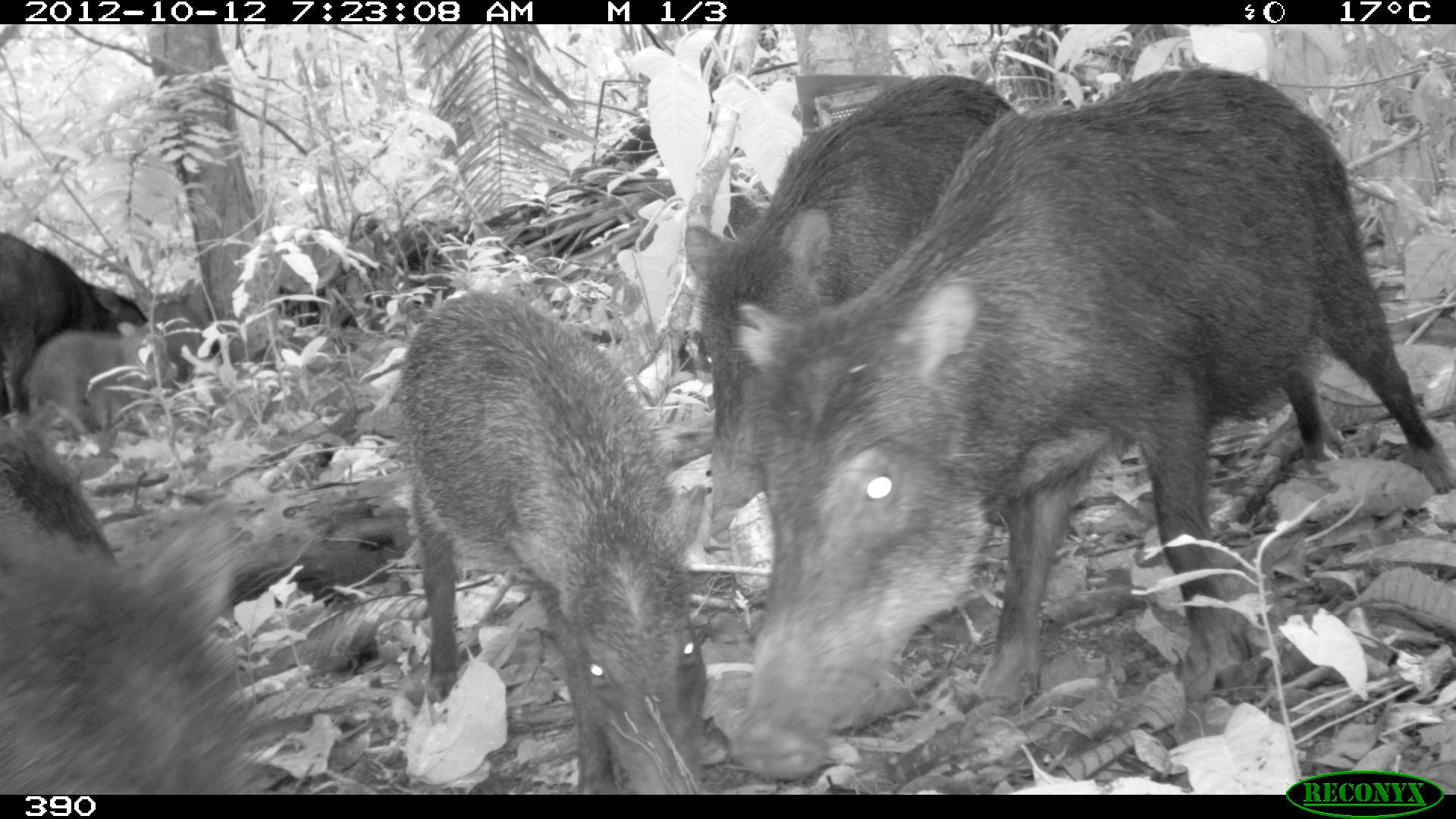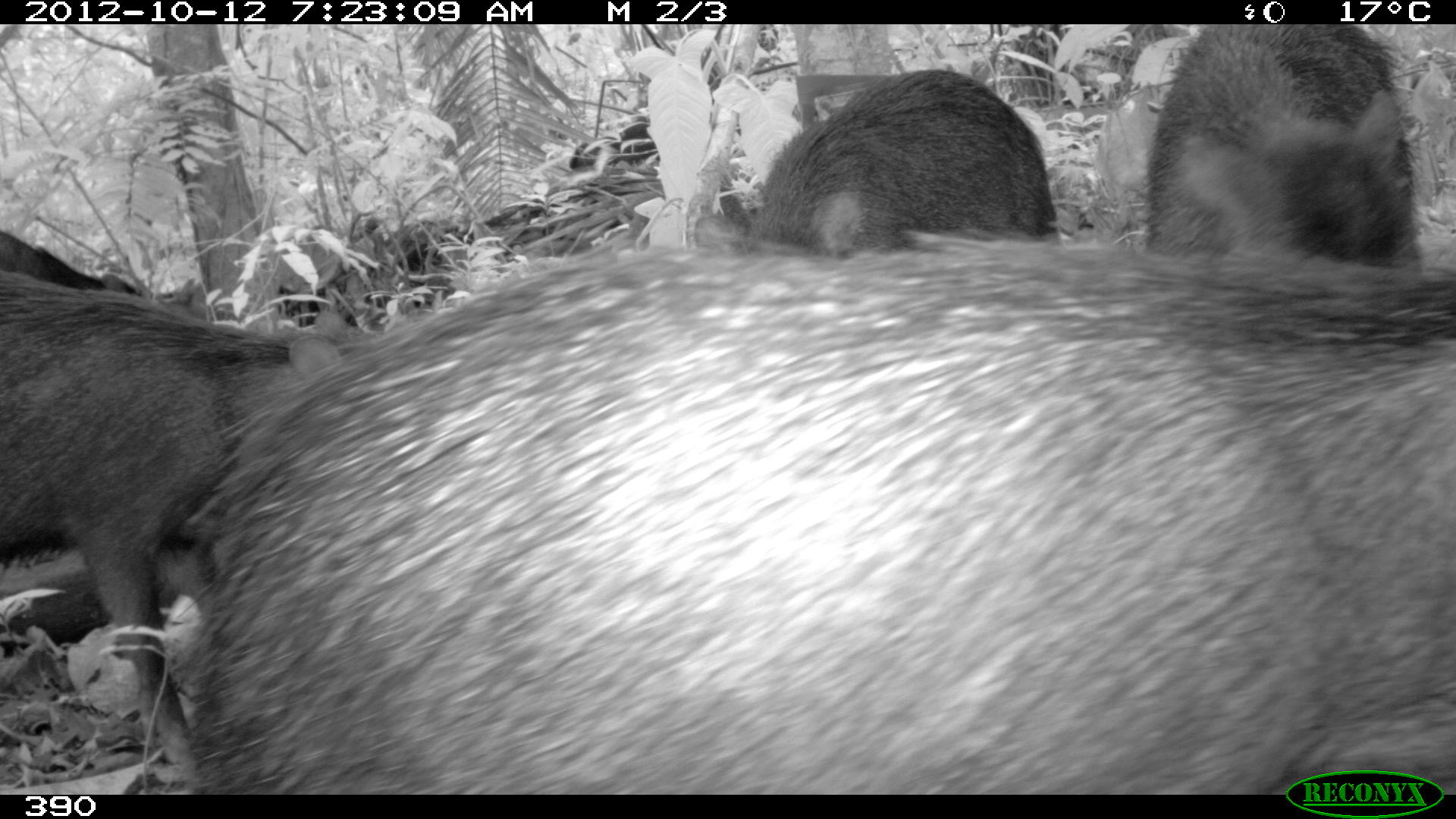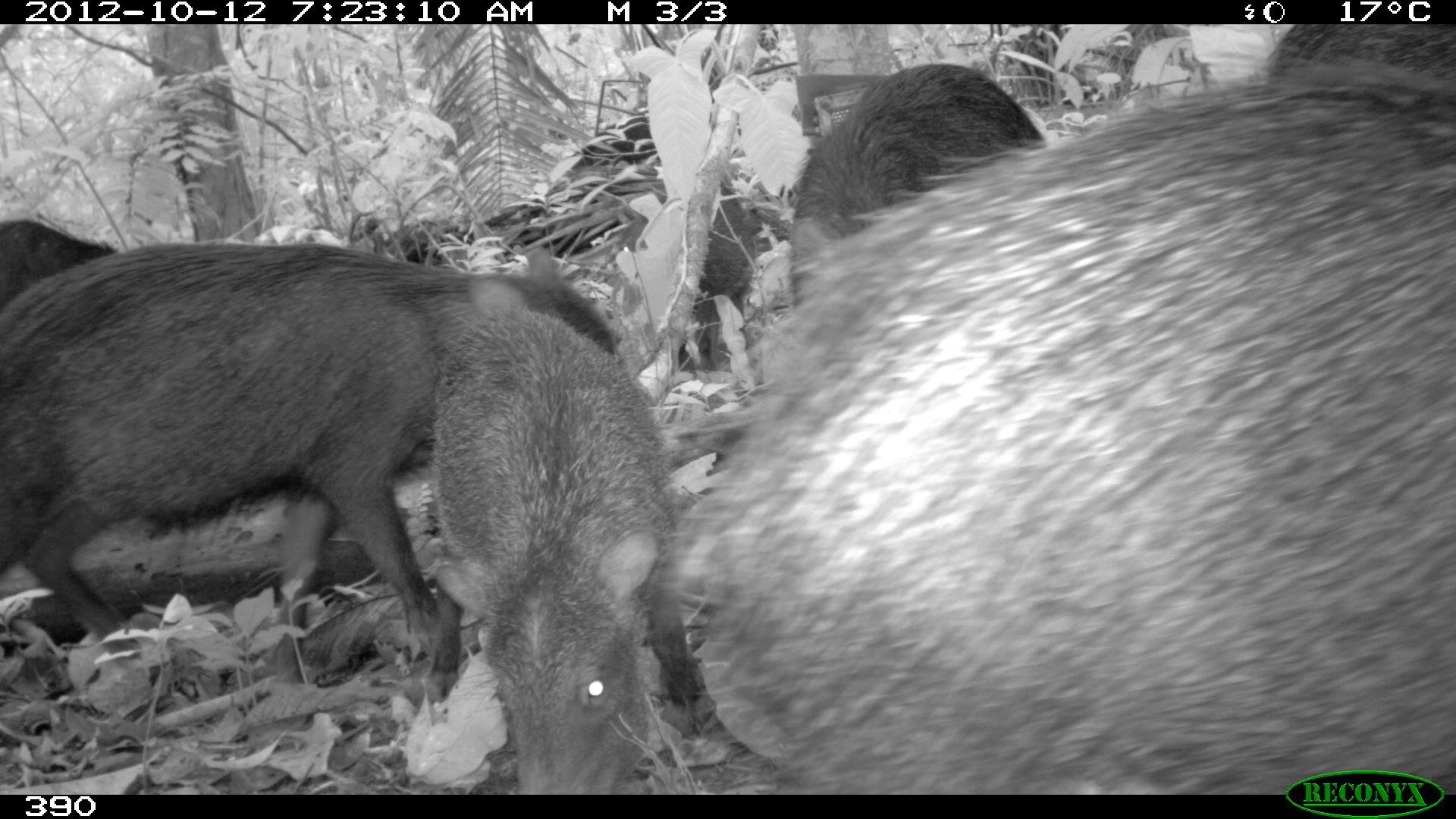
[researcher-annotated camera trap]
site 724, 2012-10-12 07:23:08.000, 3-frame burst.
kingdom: Animalia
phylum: Chordata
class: Mammalia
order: Artiodactyla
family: Tayassuidae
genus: Tayassu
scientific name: Tayassu pecari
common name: white-lipped peccary